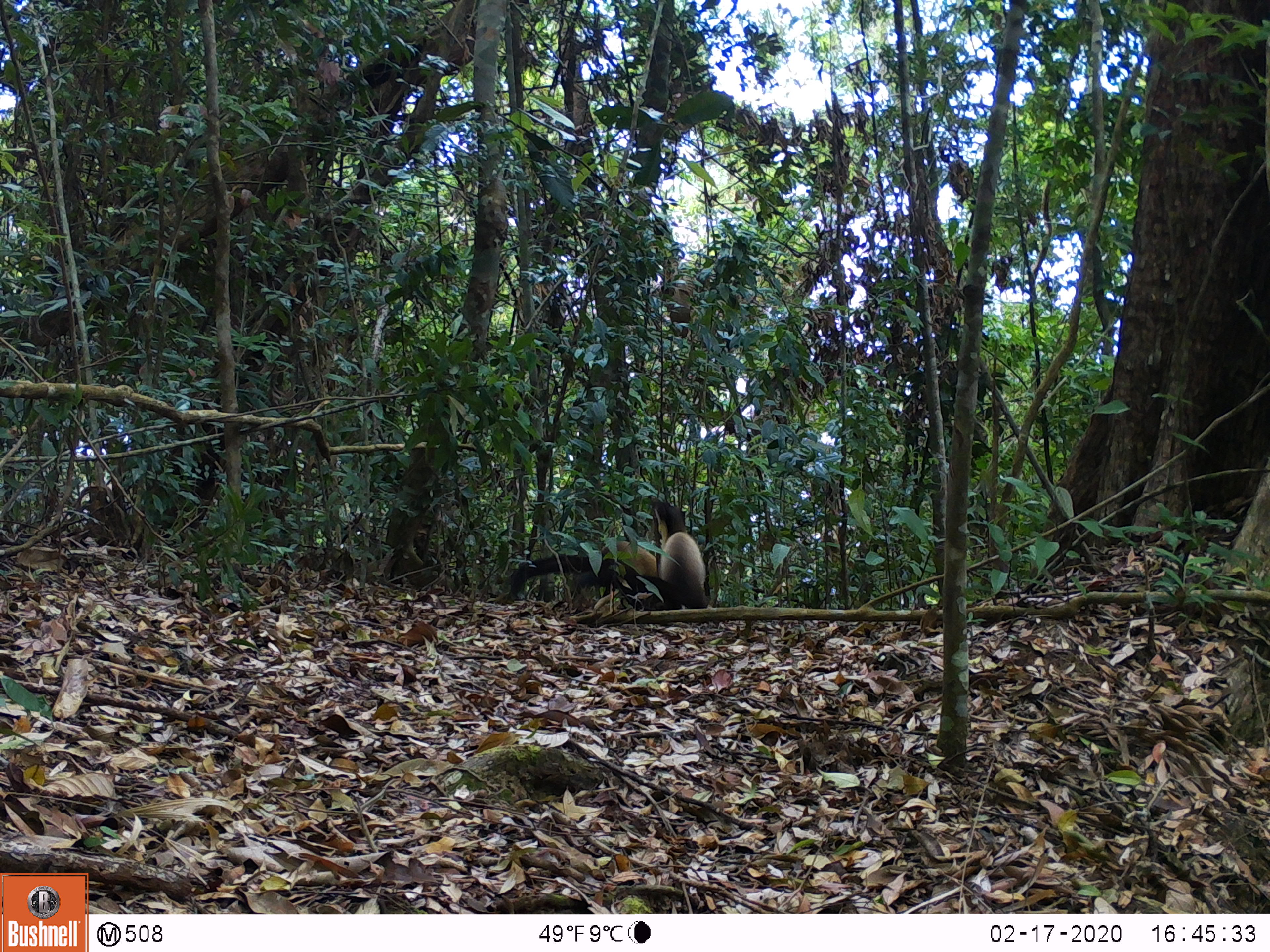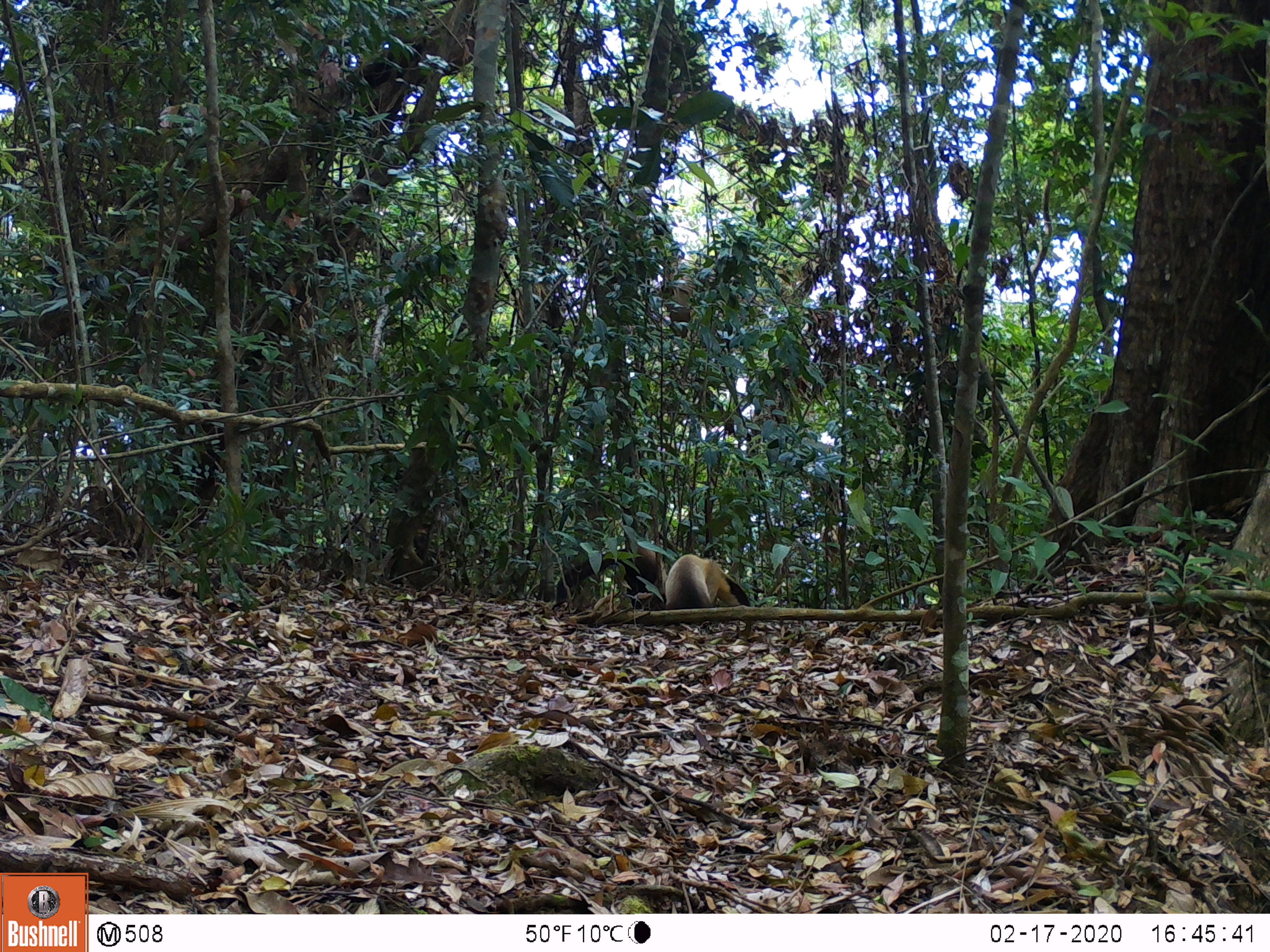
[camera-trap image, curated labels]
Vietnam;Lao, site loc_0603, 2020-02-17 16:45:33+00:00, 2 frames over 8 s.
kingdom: Animalia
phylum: Chordata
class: Mammalia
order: Carnivora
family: Mustelidae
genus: Martes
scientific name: Martes flavigula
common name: yellow-throated marten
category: yellow throated marten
Yellow throated marten (yellow-throated marten) (Martes flavigula). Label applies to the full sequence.